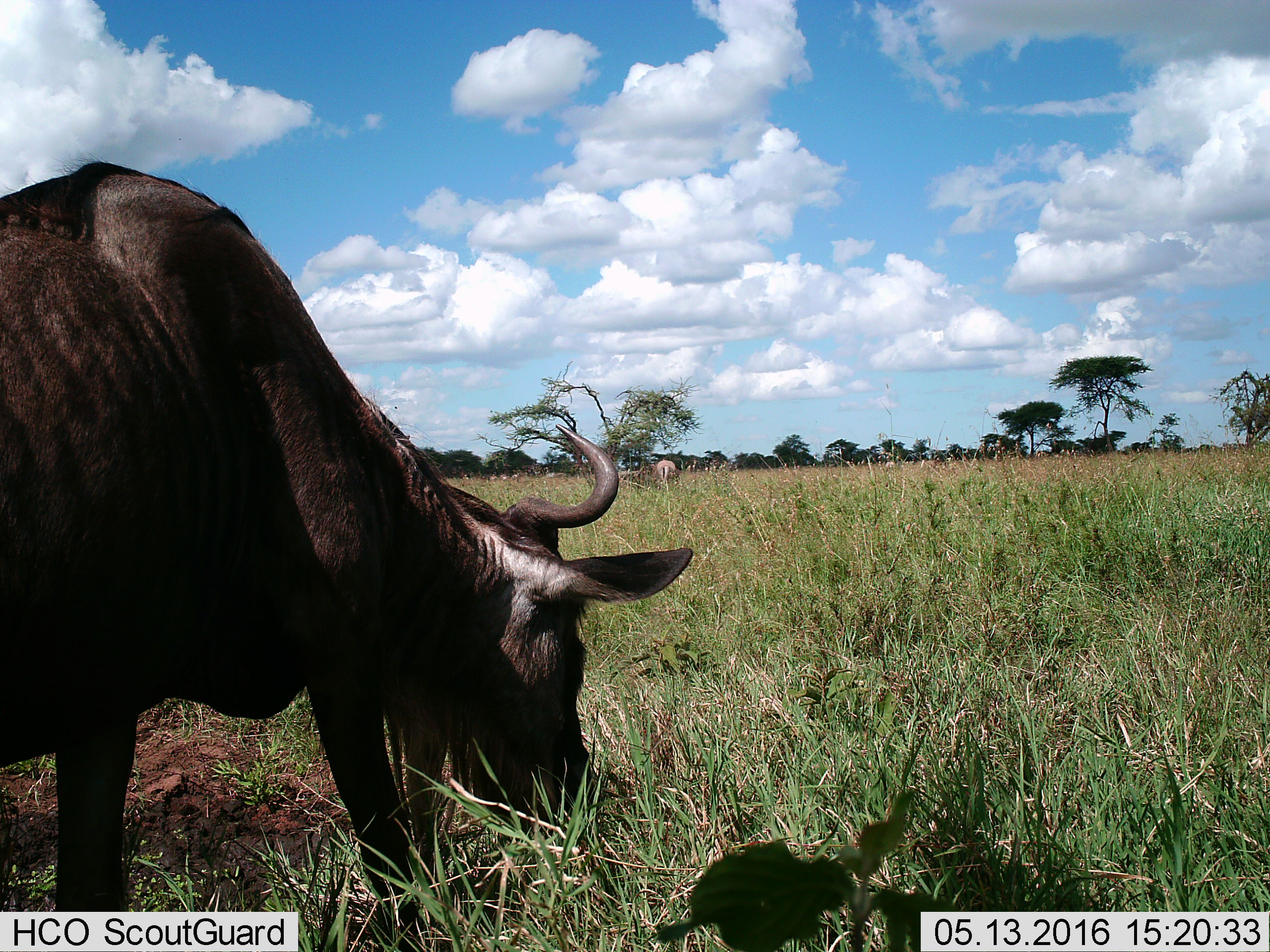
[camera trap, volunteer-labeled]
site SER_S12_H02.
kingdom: Animalia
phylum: Chordata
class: Mammalia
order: Artiodactyla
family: Bovidae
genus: Connochaetes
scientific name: Connochaetes taurinus taurinus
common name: blue wildebeest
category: wildebeestblue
Wildebeestblue (blue wildebeest) (Connochaetes taurinus taurinus), count 1. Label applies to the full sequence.